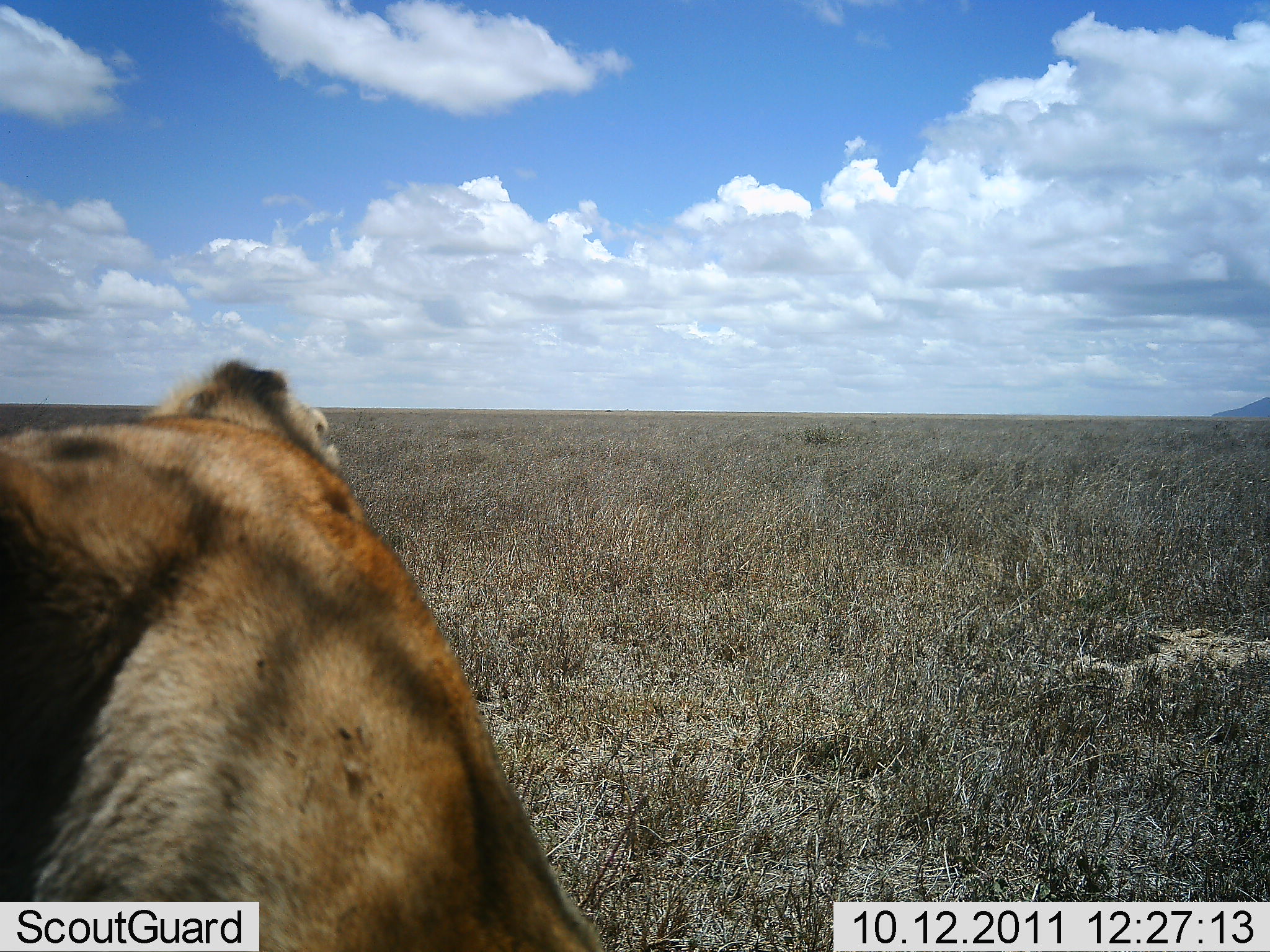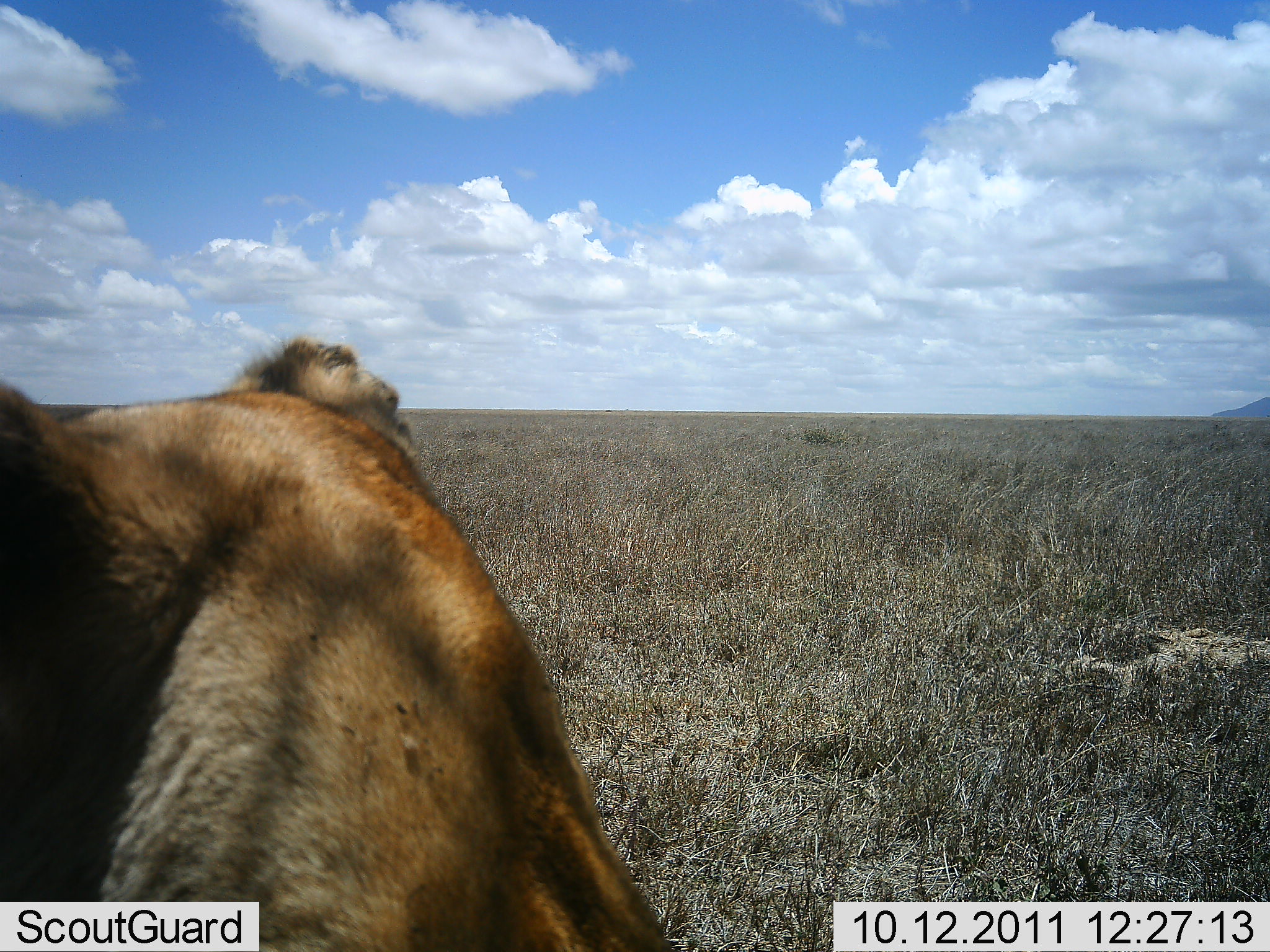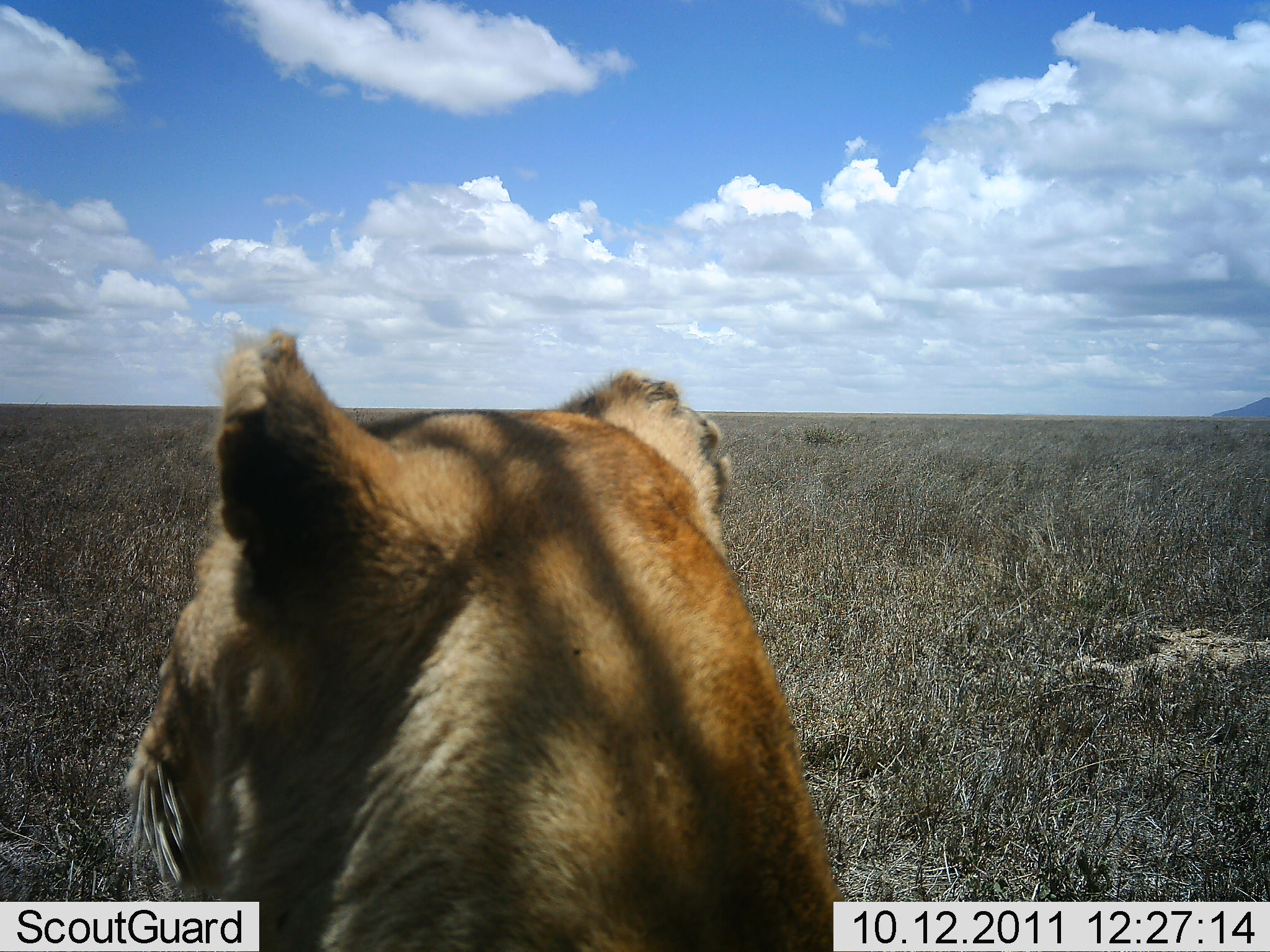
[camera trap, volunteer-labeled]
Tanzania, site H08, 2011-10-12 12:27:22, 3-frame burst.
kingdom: Animalia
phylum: Chordata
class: Mammalia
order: Carnivora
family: Felidae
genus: Panthera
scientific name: Panthera leo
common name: lion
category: lionfemale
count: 1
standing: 0%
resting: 92%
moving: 0%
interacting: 8%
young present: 0%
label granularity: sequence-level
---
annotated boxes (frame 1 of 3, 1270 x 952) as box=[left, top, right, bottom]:
animal: box=[0, 356, 610, 950]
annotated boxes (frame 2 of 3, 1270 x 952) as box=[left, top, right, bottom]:
animal: box=[0, 334, 679, 952]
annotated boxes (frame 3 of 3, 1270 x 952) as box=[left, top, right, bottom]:
animal: box=[118, 325, 856, 950]